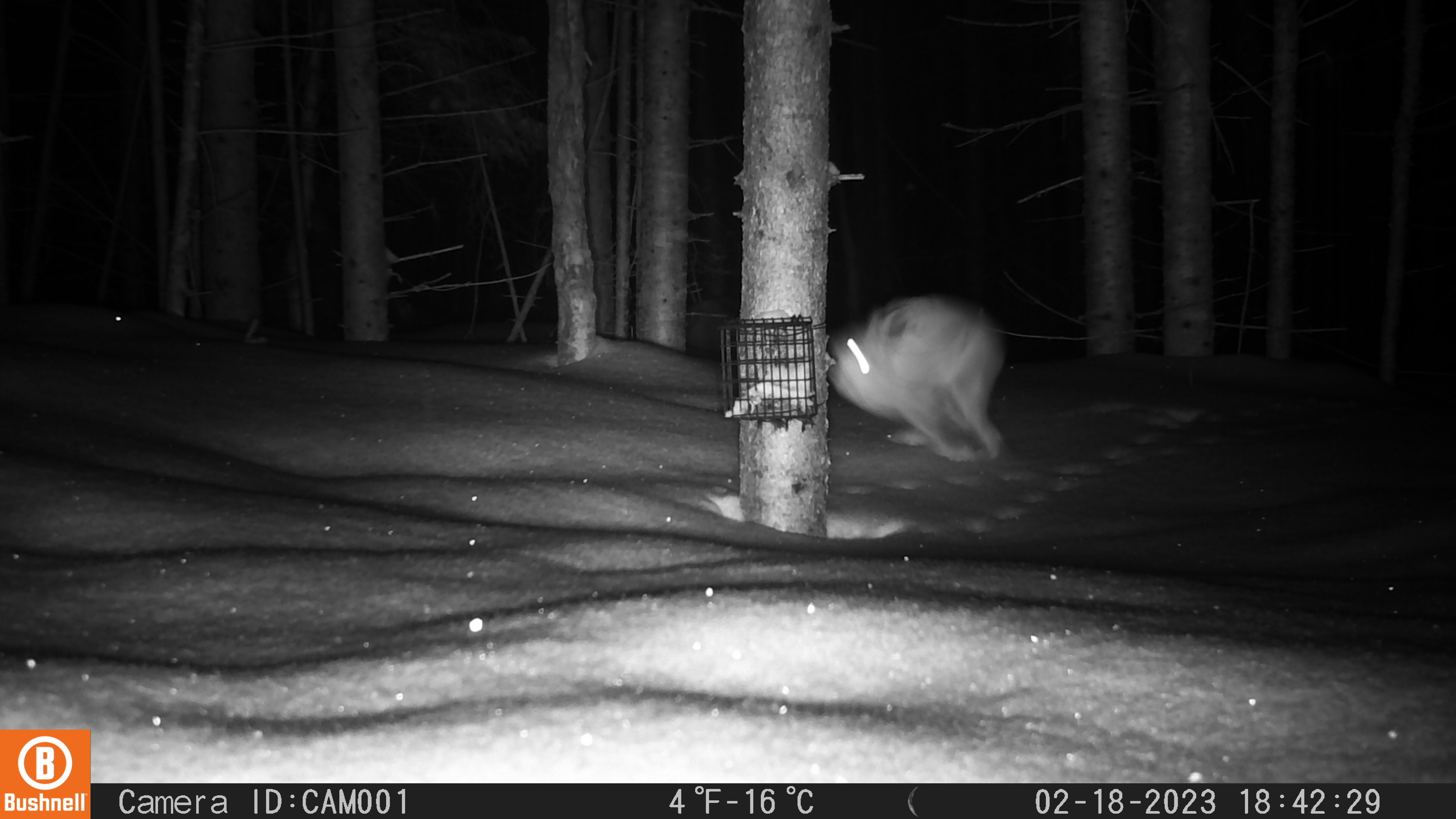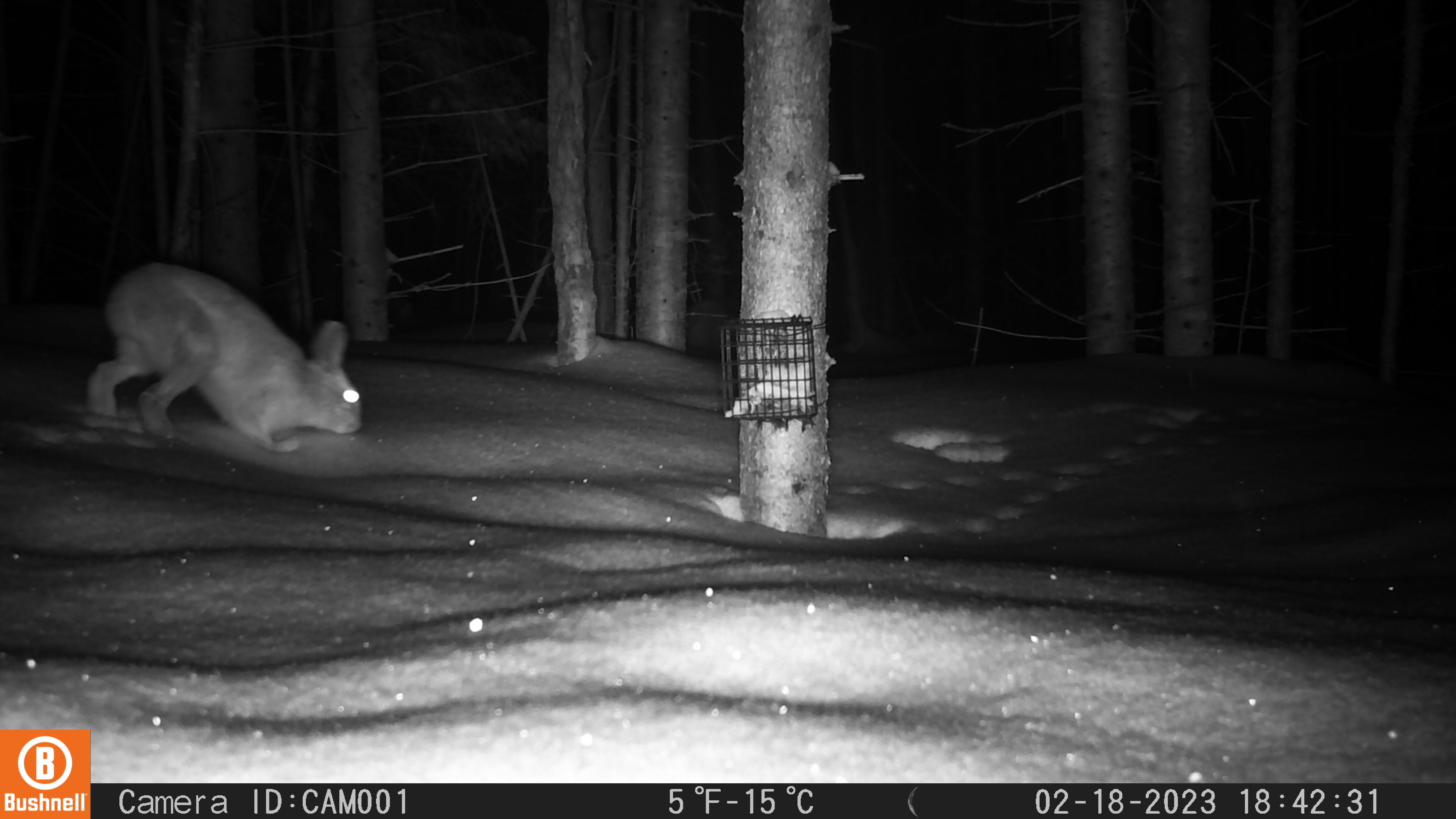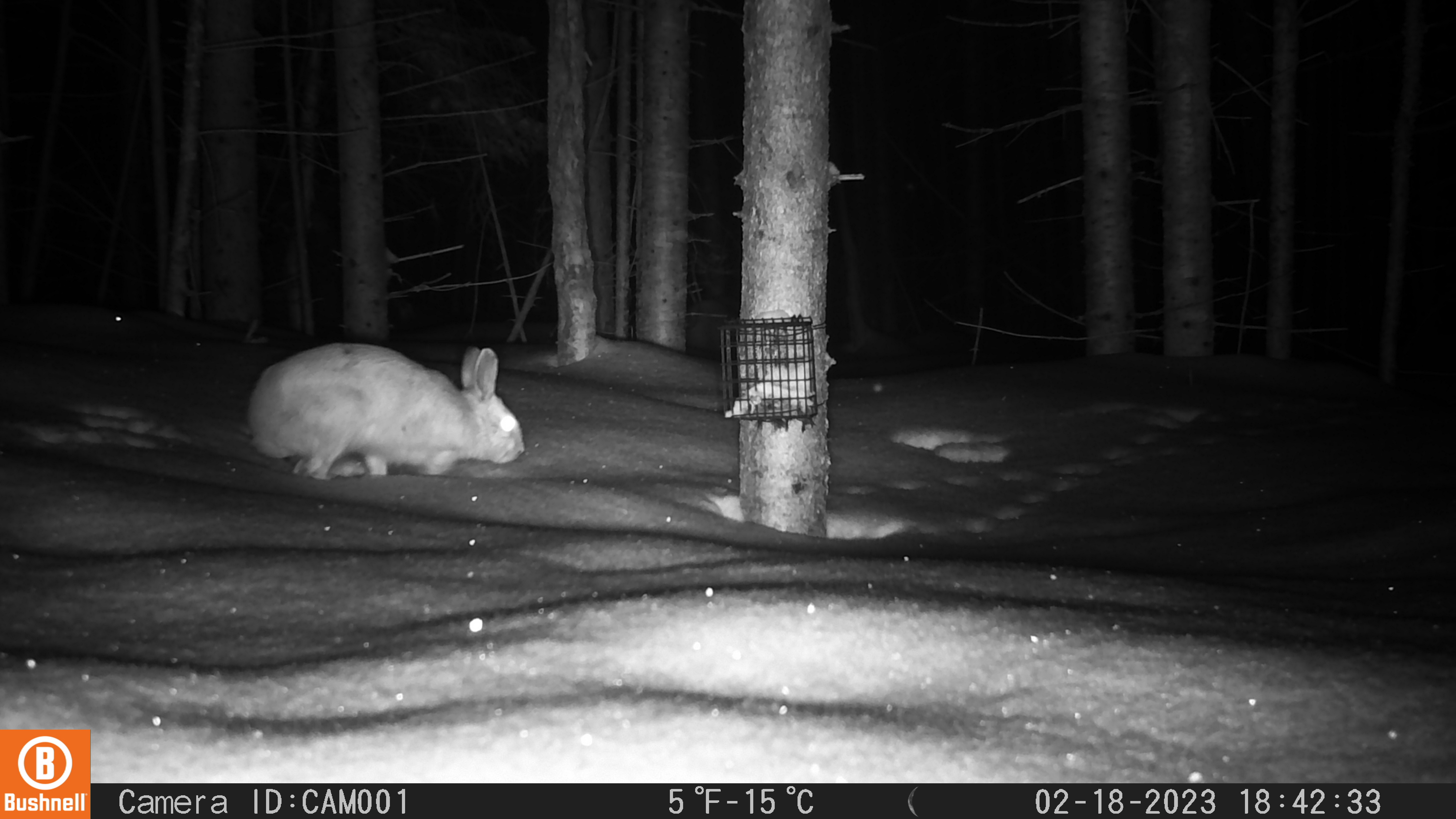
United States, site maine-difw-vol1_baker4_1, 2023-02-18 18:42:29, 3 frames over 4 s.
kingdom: Animalia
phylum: Chordata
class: Mammalia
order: Lagomorpha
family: Leporidae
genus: Lepus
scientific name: Lepus americanus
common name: snowshoe hare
Snowshoe hare (Lepus americanus).